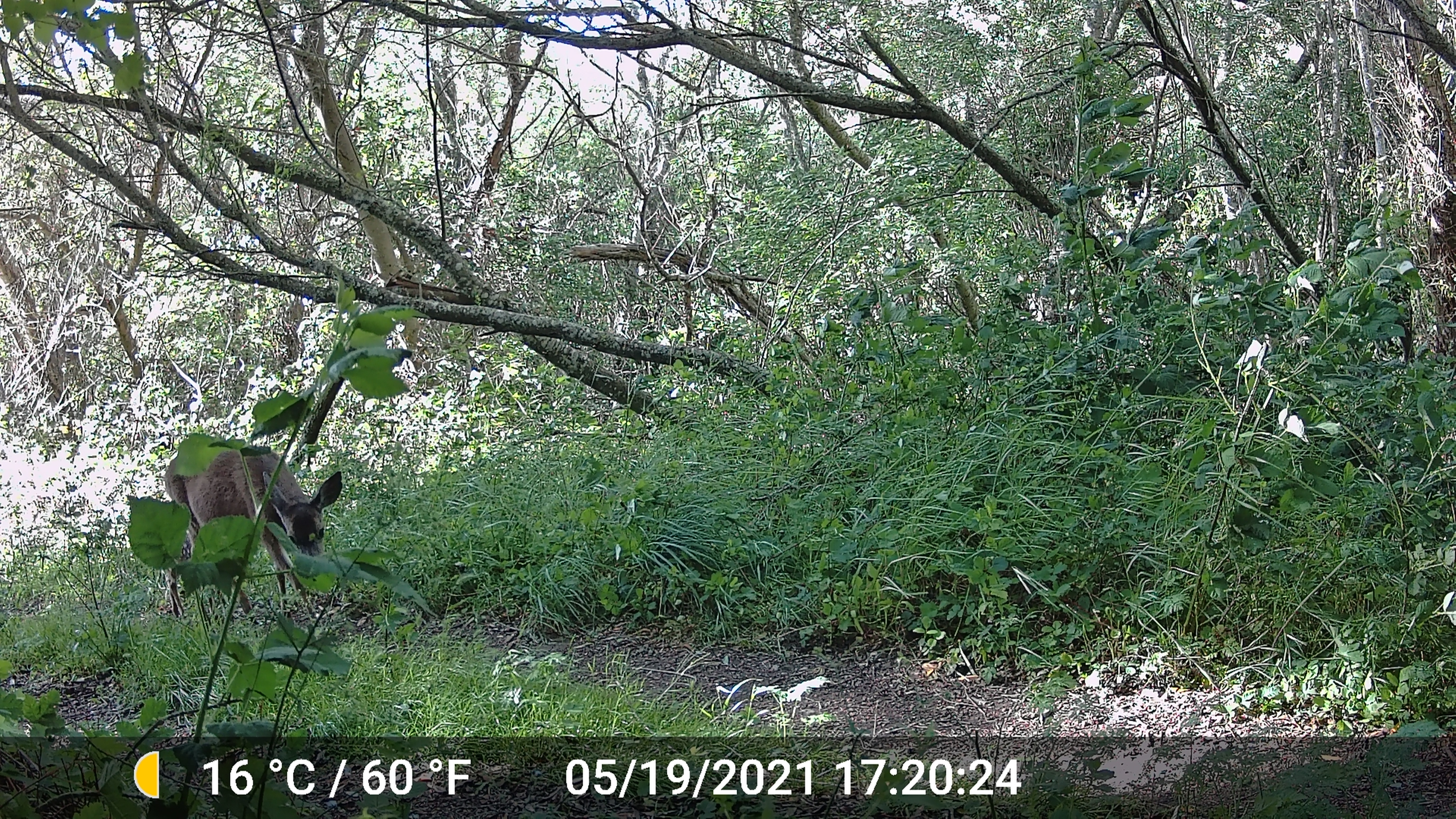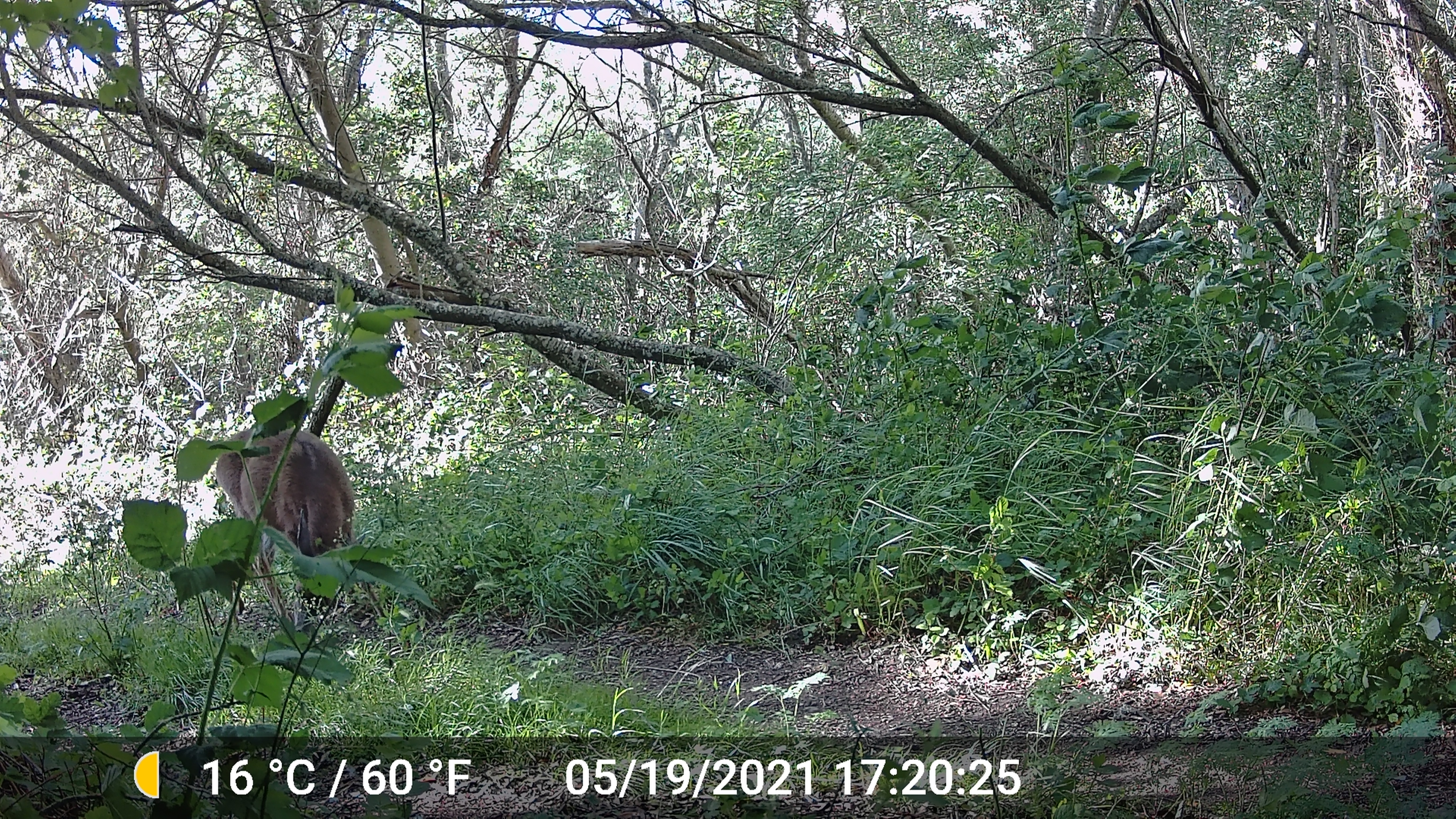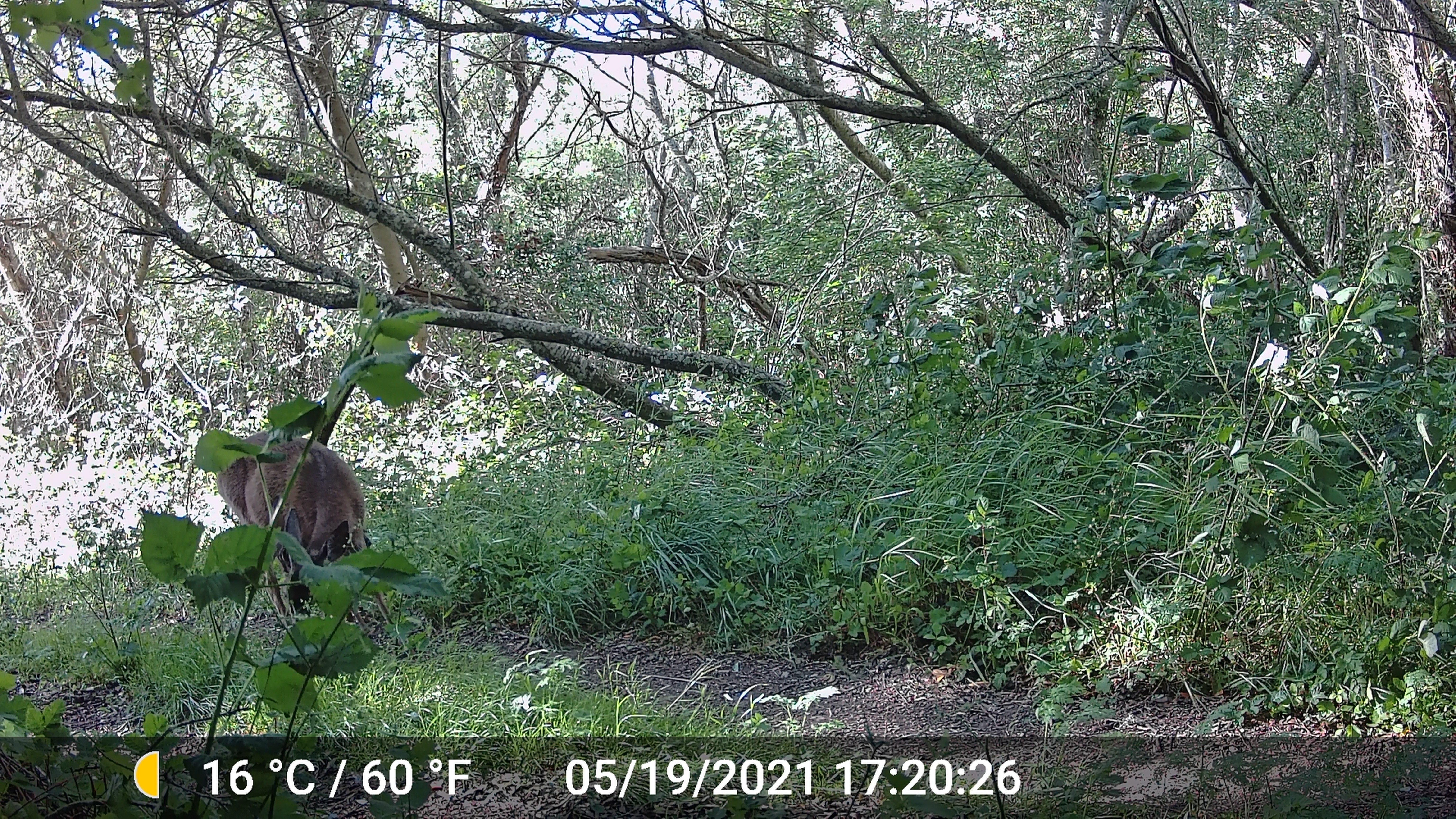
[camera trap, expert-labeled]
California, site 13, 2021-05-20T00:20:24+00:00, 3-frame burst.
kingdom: Animalia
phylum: Chordata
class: Mammalia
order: Artiodactyla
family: Cervidae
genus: Odocoileus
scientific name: Odocoileus hemionus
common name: mule deer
Mule deer (Odocoileus hemionus).